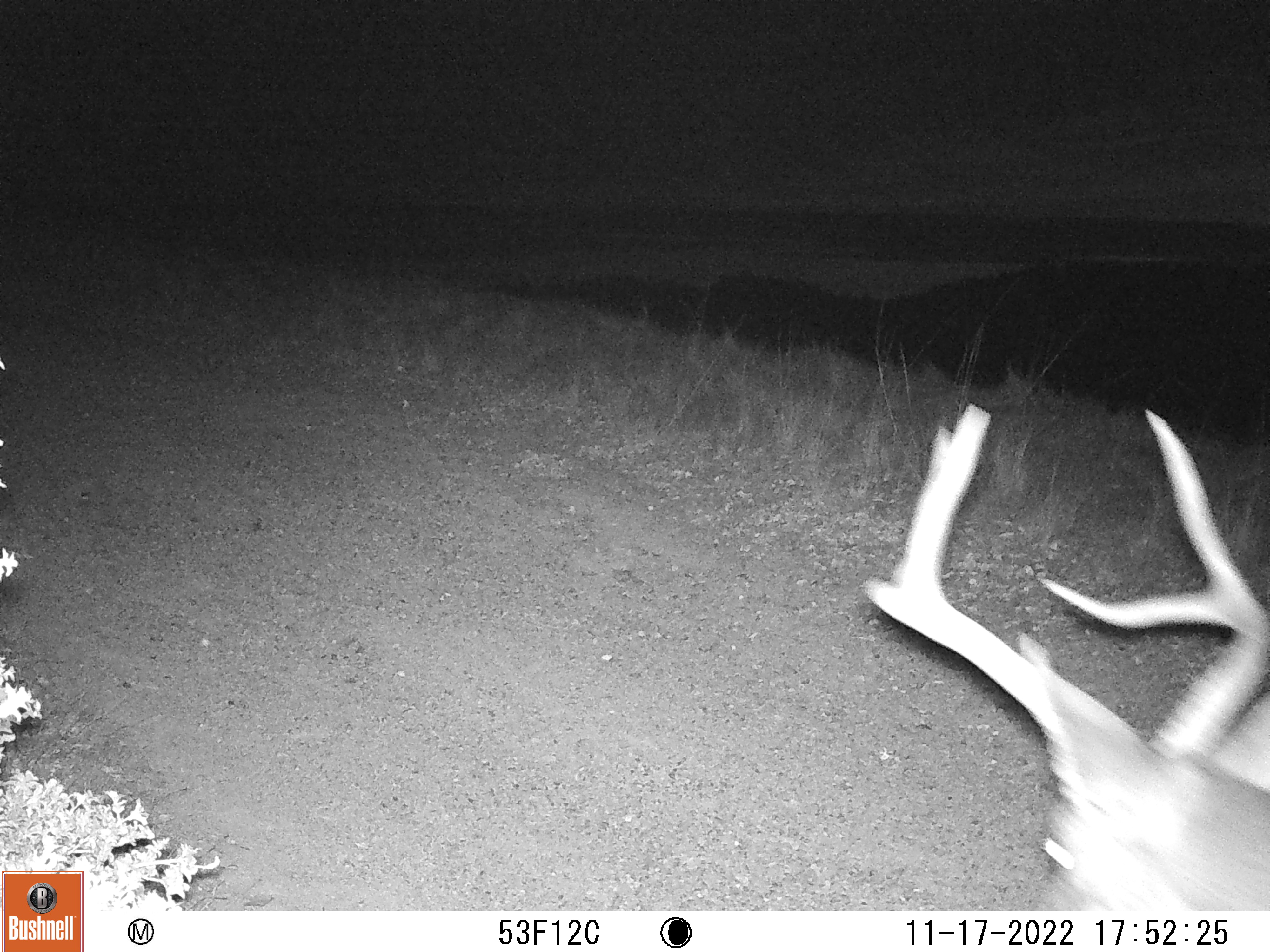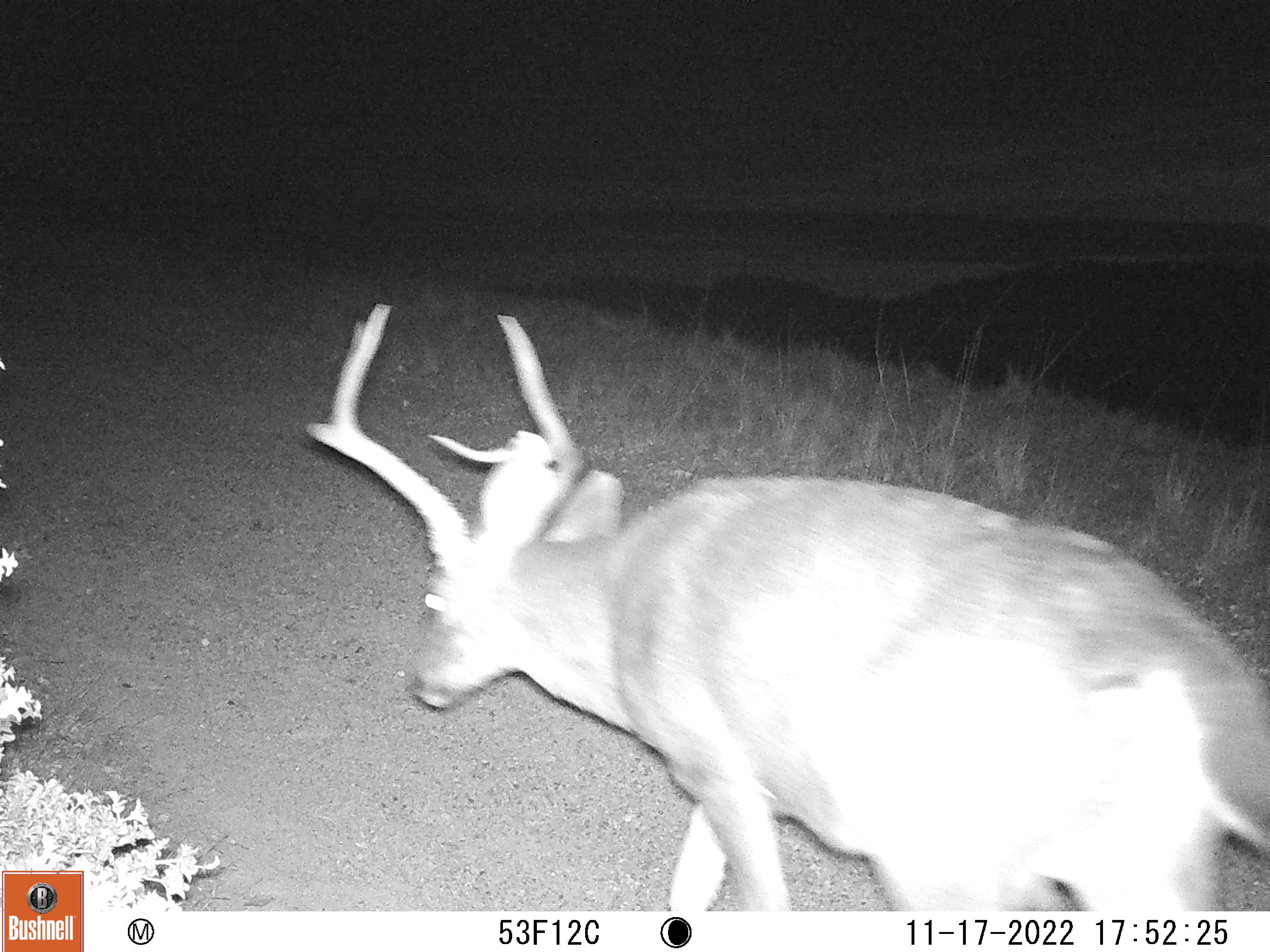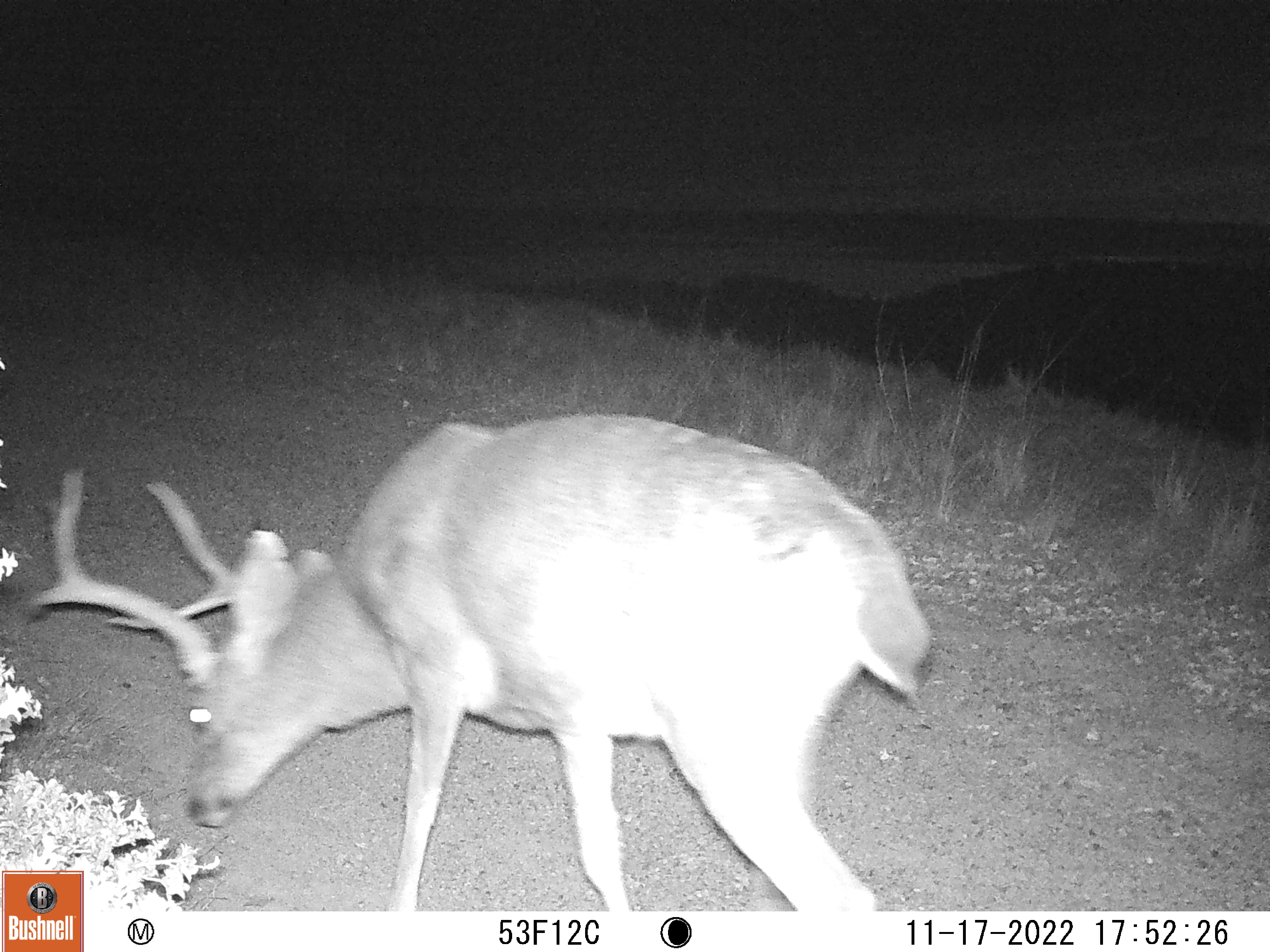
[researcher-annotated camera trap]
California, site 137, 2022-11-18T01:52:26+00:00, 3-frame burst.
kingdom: Animalia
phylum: Chordata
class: Mammalia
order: Artiodactyla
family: Cervidae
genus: Odocoileus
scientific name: Odocoileus hemionus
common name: mule deer